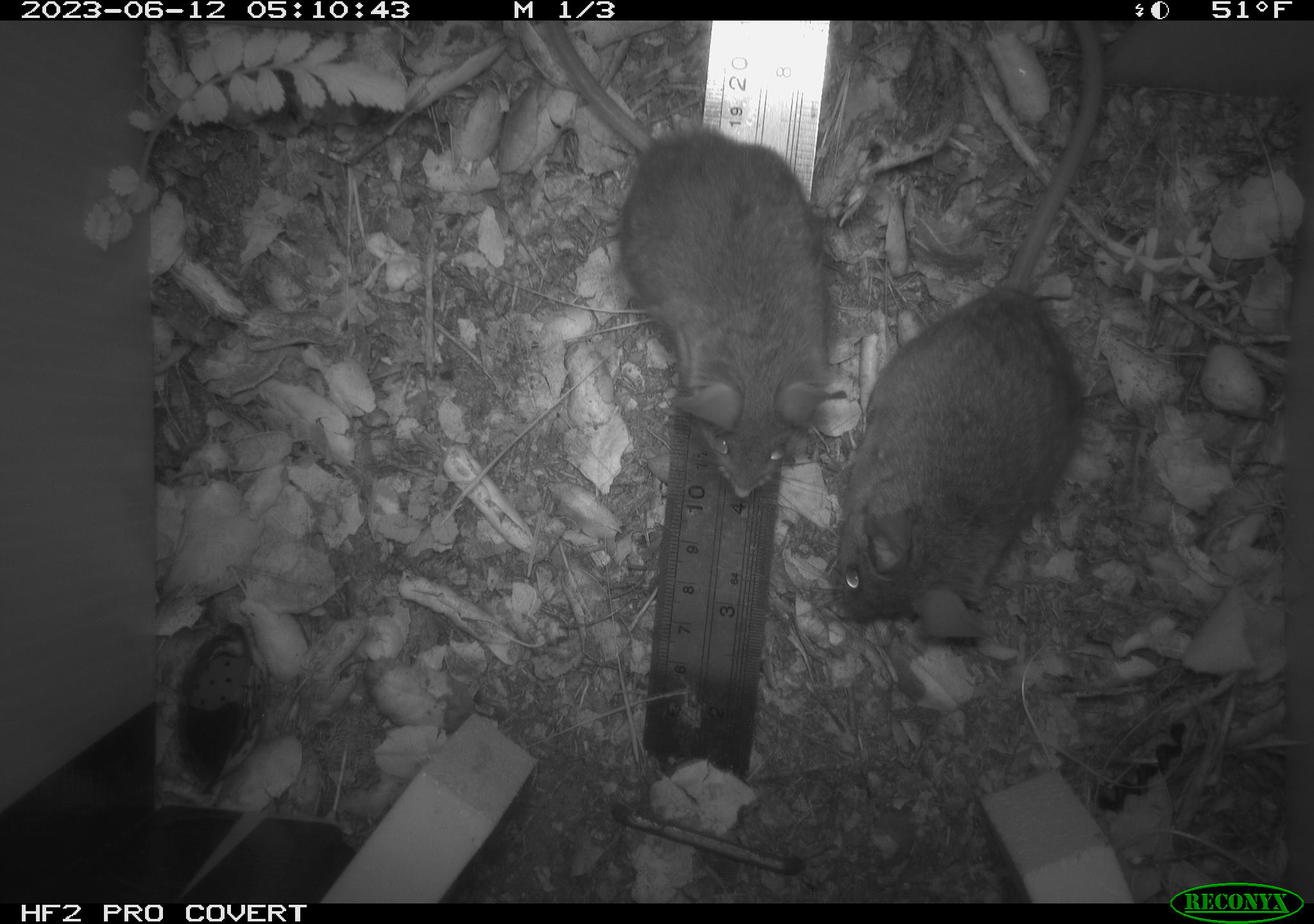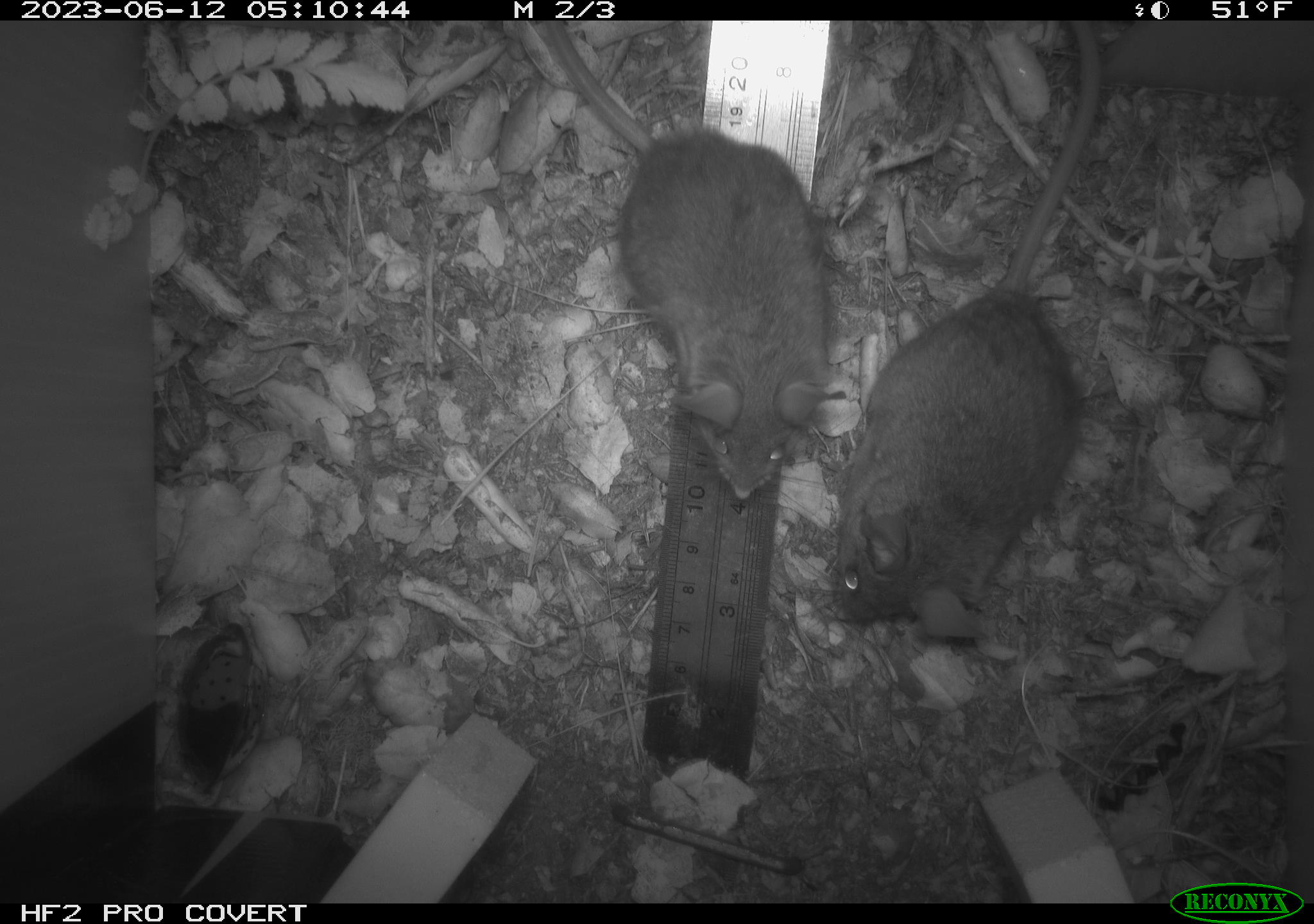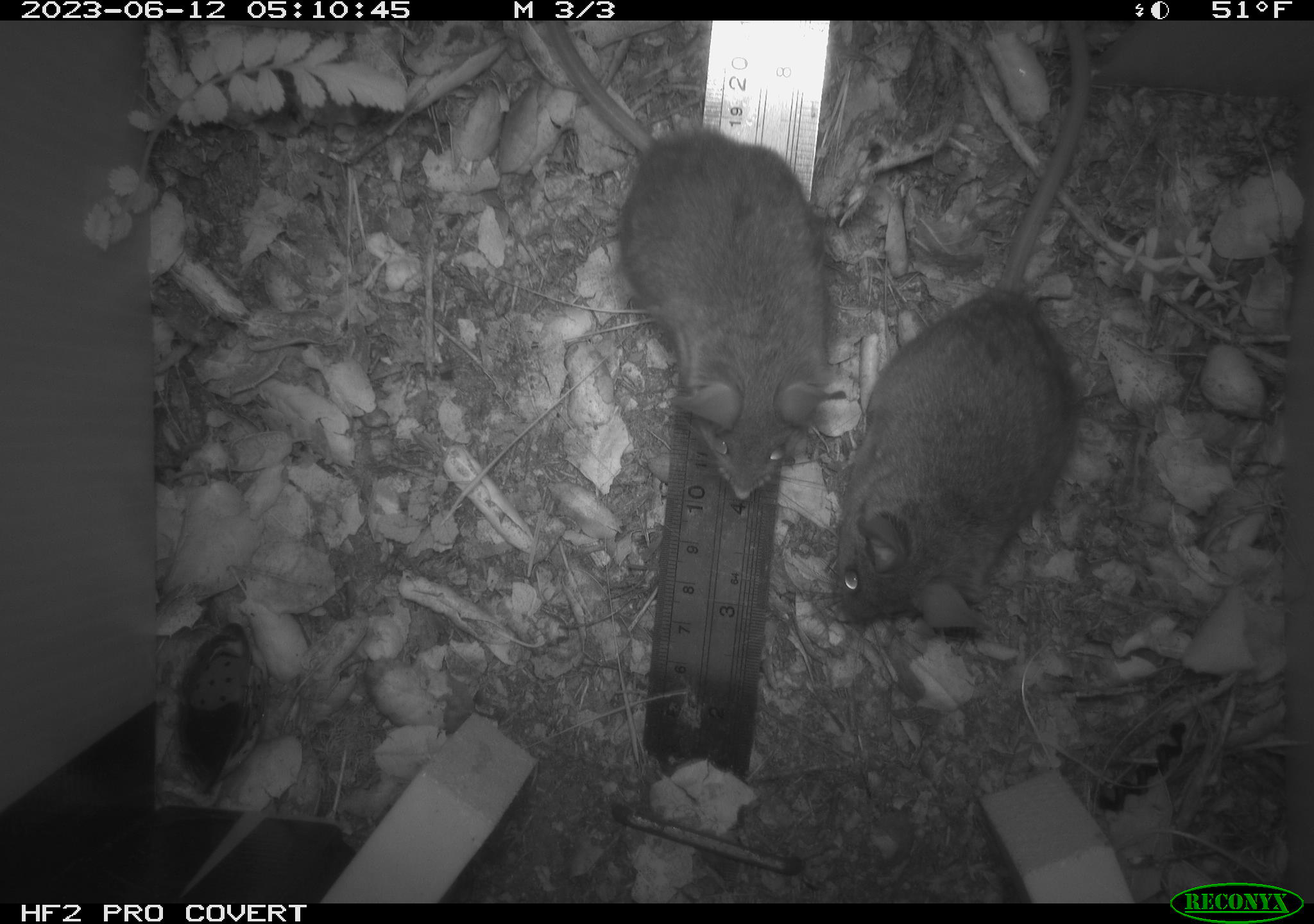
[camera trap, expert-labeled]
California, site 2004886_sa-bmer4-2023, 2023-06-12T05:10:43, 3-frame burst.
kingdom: Animalia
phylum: Chordata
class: Mammalia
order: Rodentia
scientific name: Rodentia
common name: mouse species